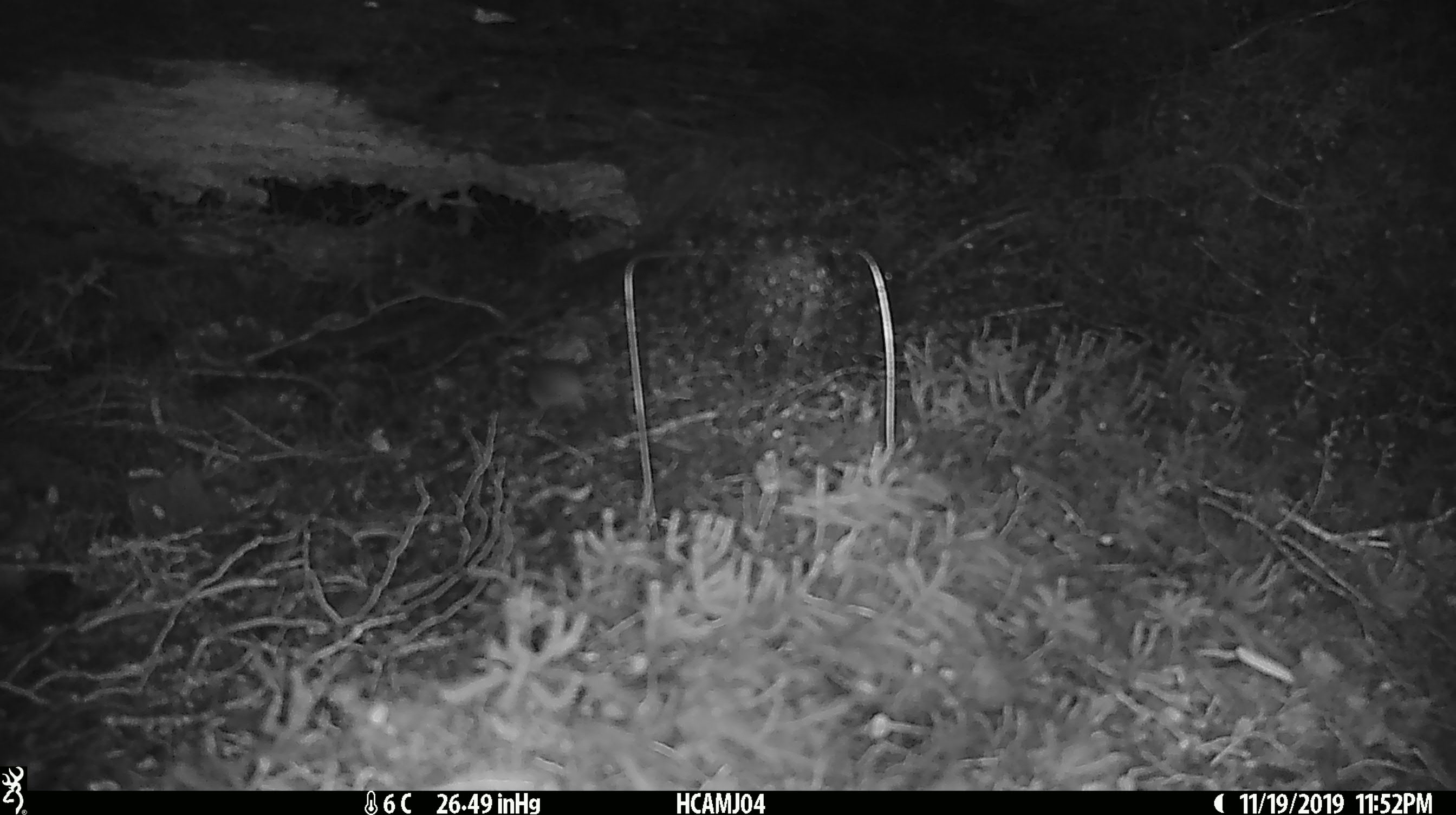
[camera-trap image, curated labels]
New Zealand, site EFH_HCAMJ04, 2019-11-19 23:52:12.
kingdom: Animalia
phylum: Chordata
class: Mammalia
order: Rodentia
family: Muridae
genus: Mus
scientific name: Mus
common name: mouse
Mouse (Mus).